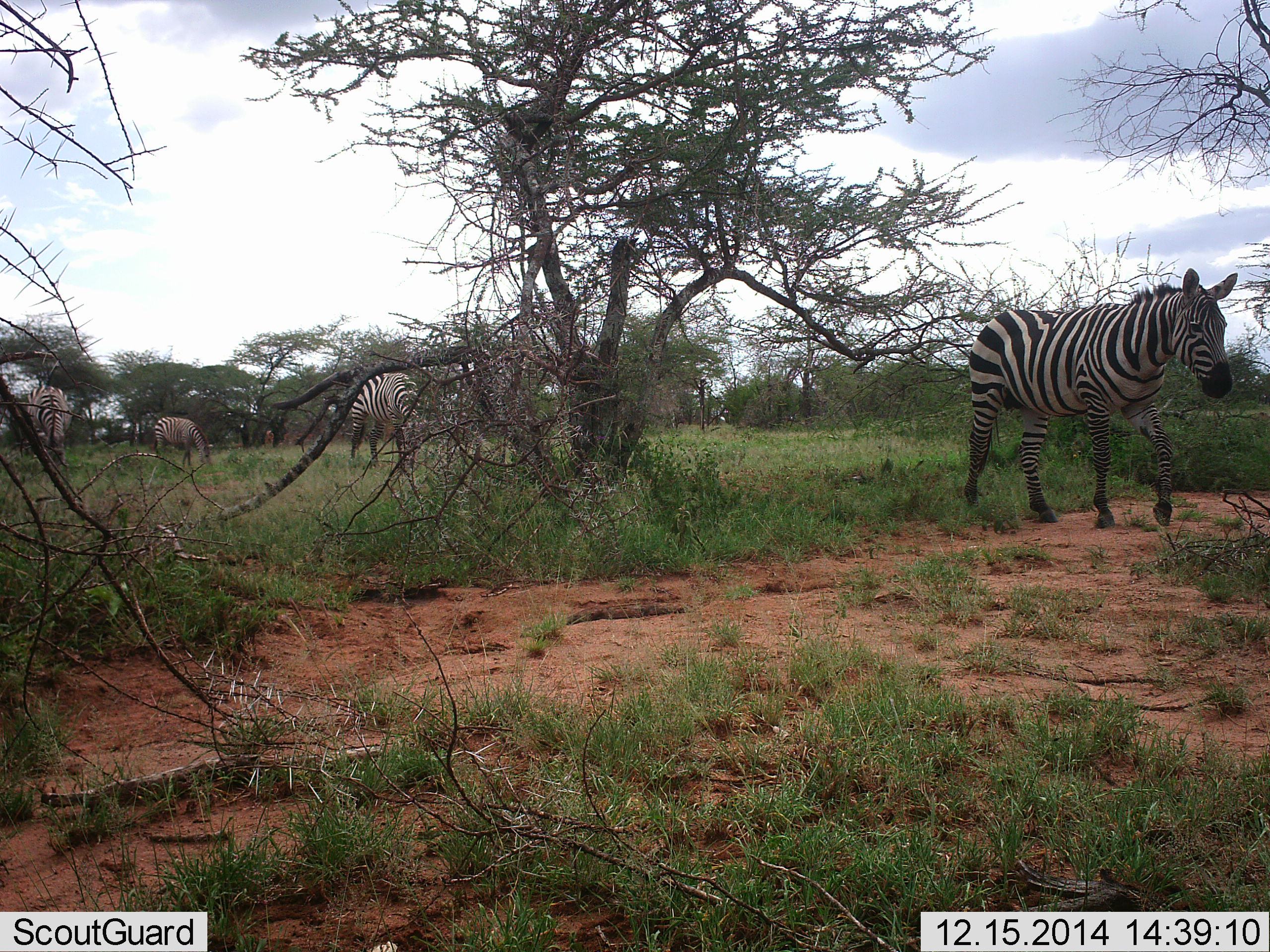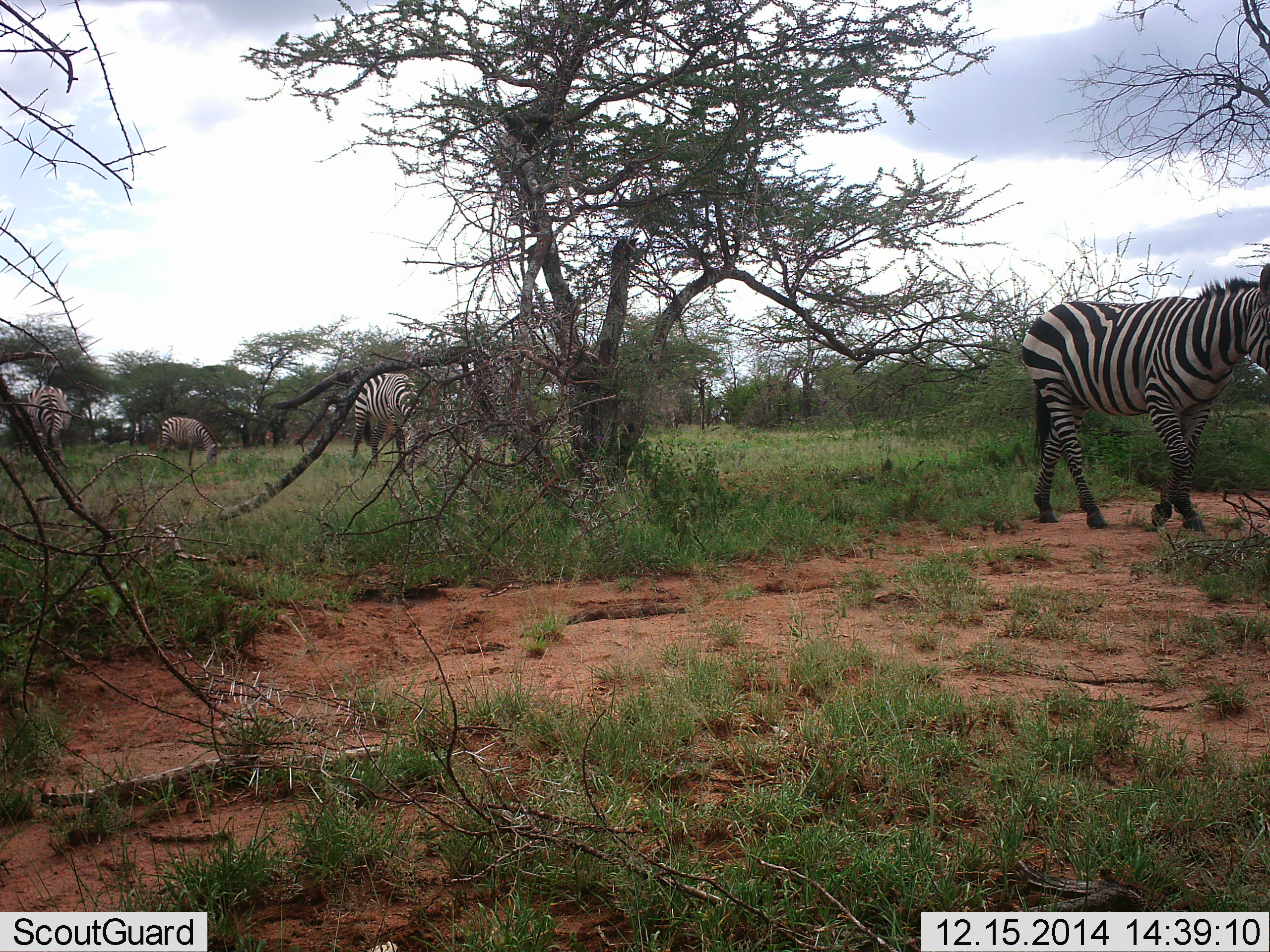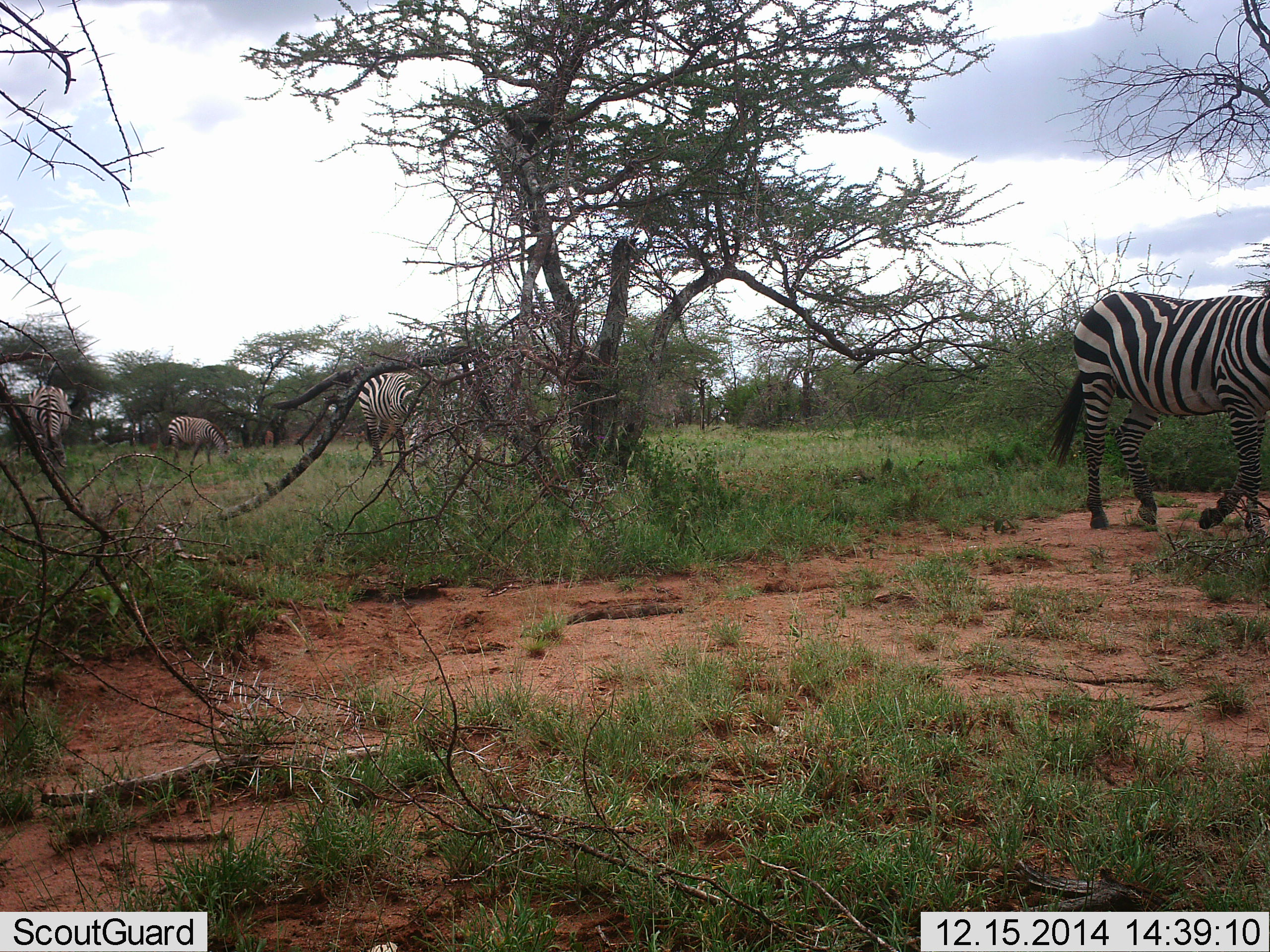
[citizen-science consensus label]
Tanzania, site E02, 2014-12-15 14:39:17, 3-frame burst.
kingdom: Animalia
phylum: Chordata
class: Mammalia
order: Perissodactyla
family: Equidae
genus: Equus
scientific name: Equus quagga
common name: plains zebra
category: zebra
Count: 4.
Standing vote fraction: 30%.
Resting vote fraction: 0%.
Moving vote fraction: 80%.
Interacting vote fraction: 0%.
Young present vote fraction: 20%.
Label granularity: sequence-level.